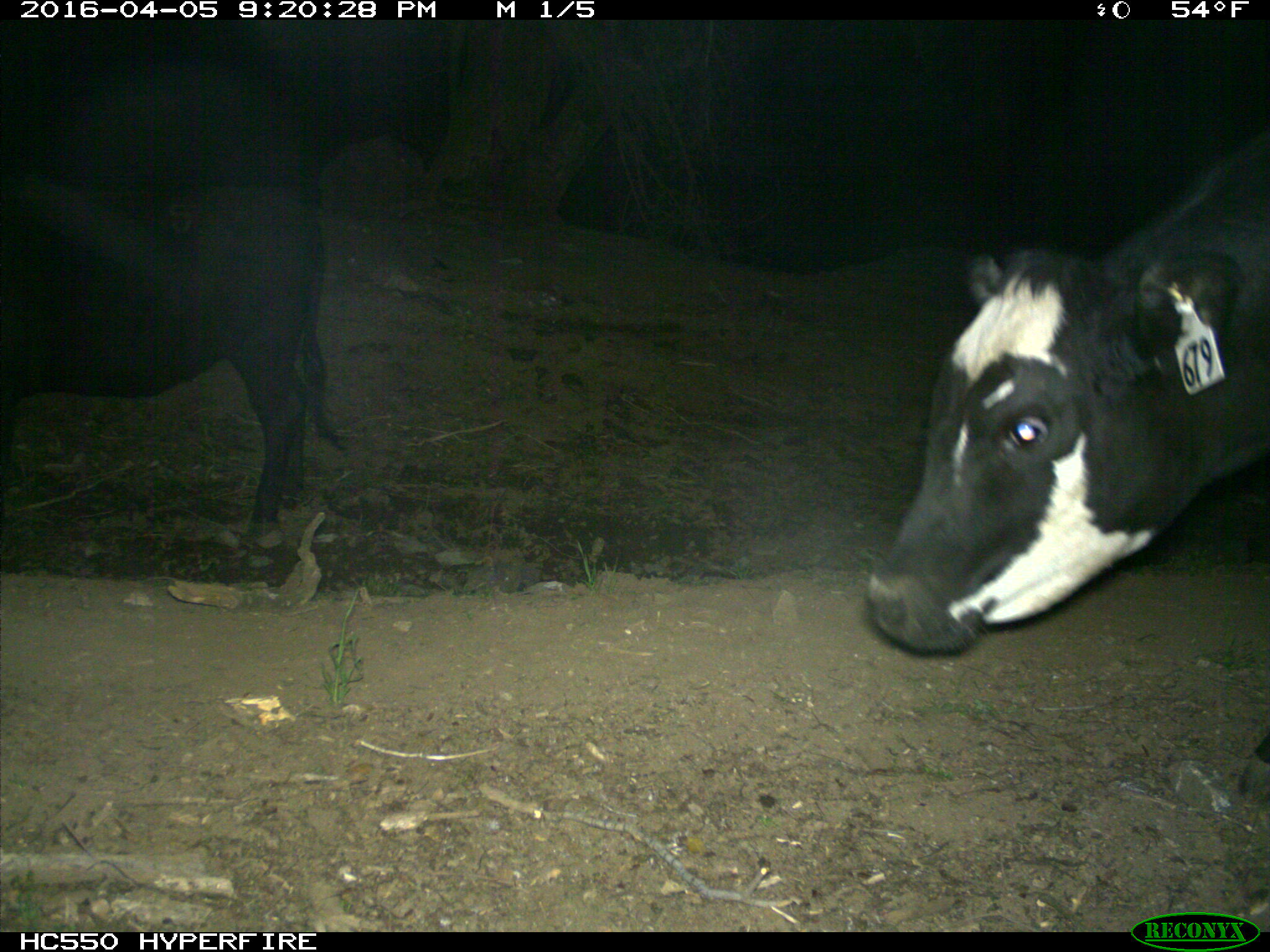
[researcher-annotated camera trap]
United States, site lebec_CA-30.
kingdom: Animalia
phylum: Chordata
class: Mammalia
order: Artiodactyla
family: Bovidae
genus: Bos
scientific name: Bos taurus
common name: domestic cow